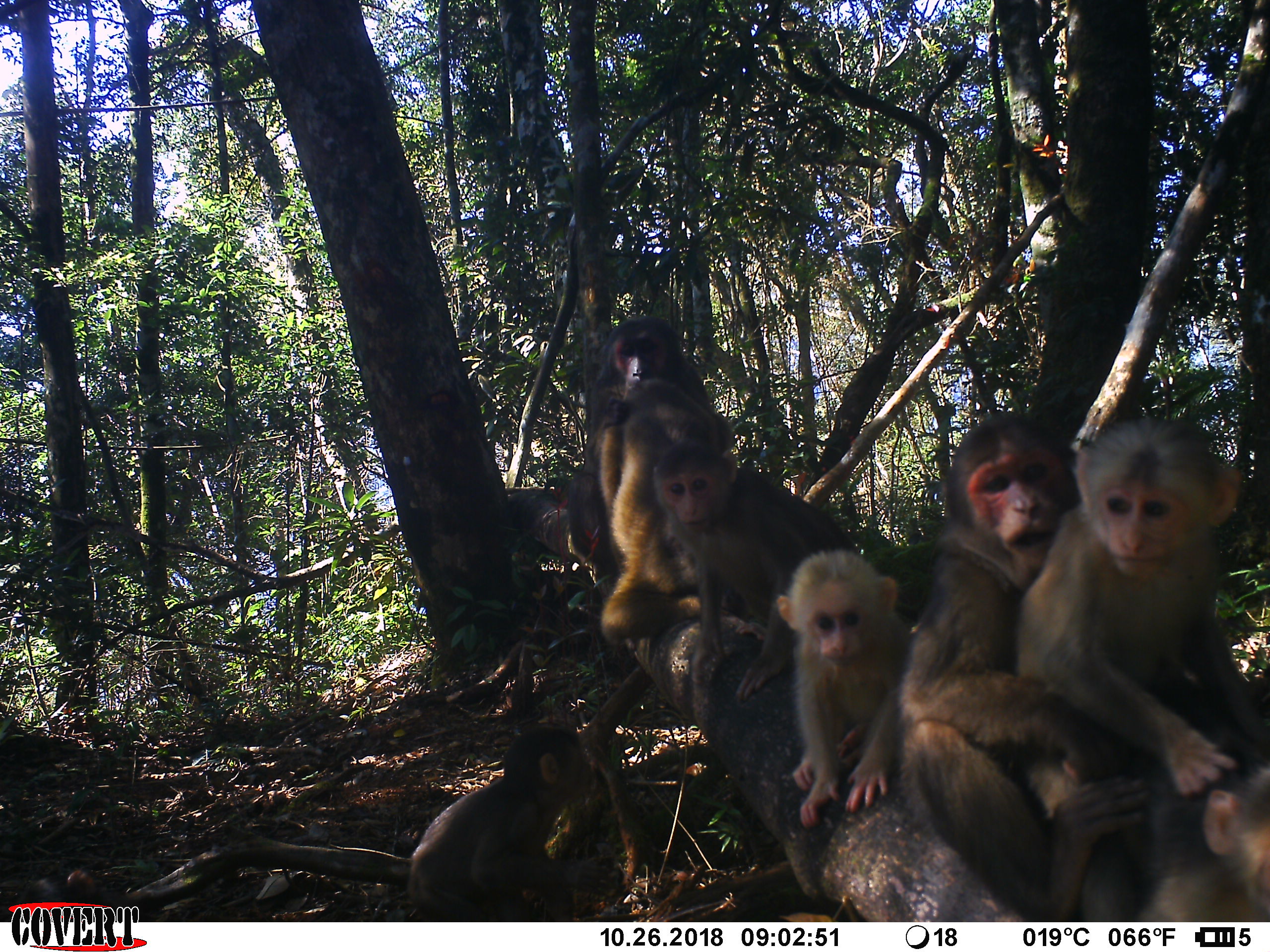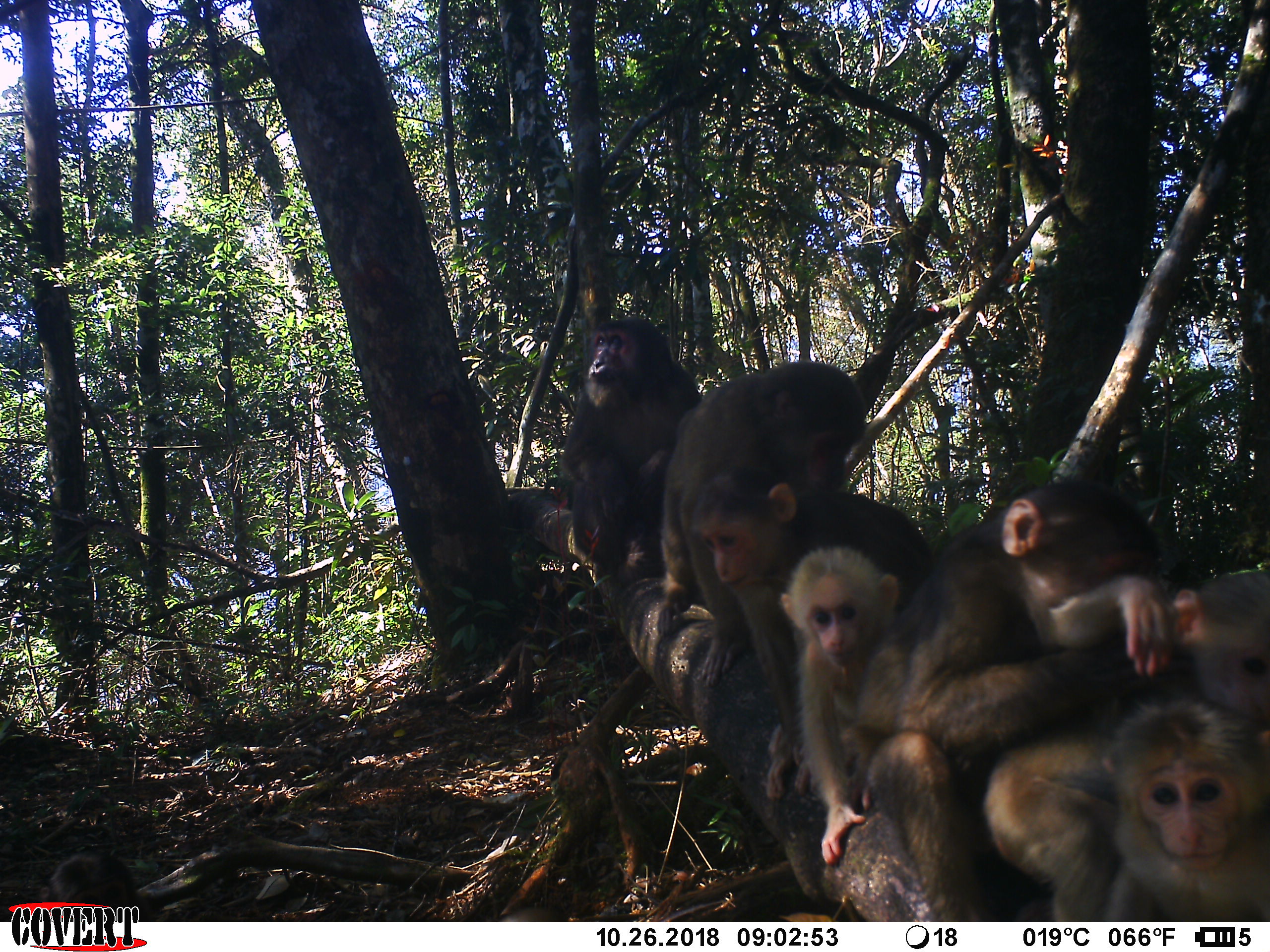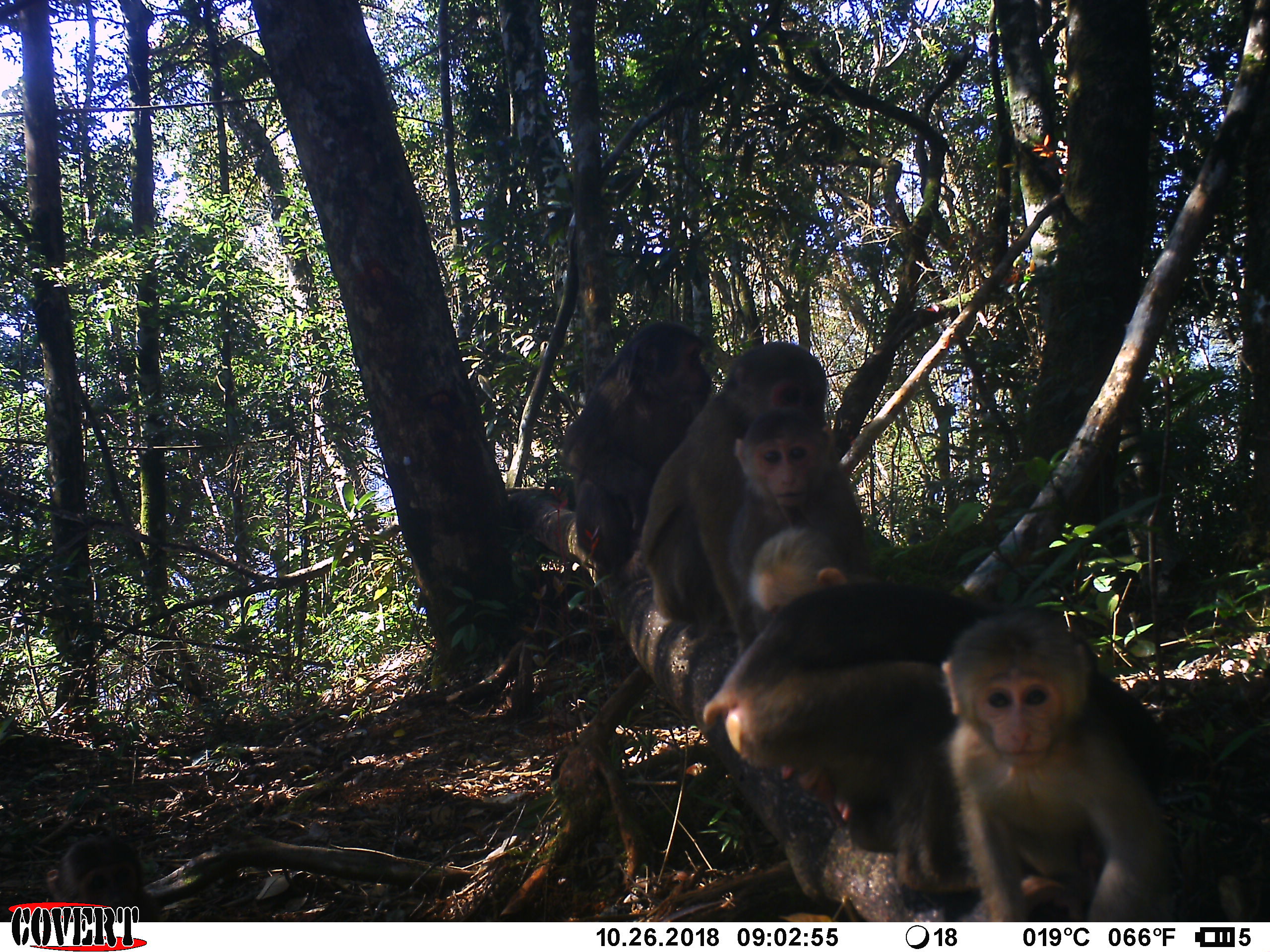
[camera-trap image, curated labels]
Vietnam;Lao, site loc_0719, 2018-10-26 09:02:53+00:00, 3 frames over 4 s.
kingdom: Animalia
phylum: Chordata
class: Mammalia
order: Primates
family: Cercopithecidae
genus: Macaca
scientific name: Macaca arctoides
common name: stump-tailed macaque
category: stump tailed macaque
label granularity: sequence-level